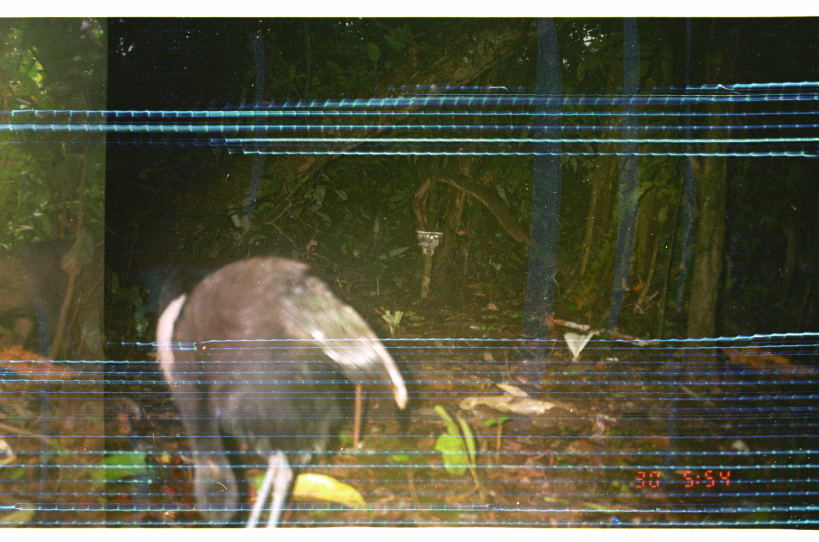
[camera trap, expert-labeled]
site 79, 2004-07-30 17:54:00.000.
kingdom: Animalia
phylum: Chordata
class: Aves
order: Gruiformes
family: Psophiidae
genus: Psophia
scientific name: Psophia leucoptera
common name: pale-winged trumpeter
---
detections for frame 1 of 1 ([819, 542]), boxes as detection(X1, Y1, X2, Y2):
psophia leucoptera: detection(133, 256, 407, 528)